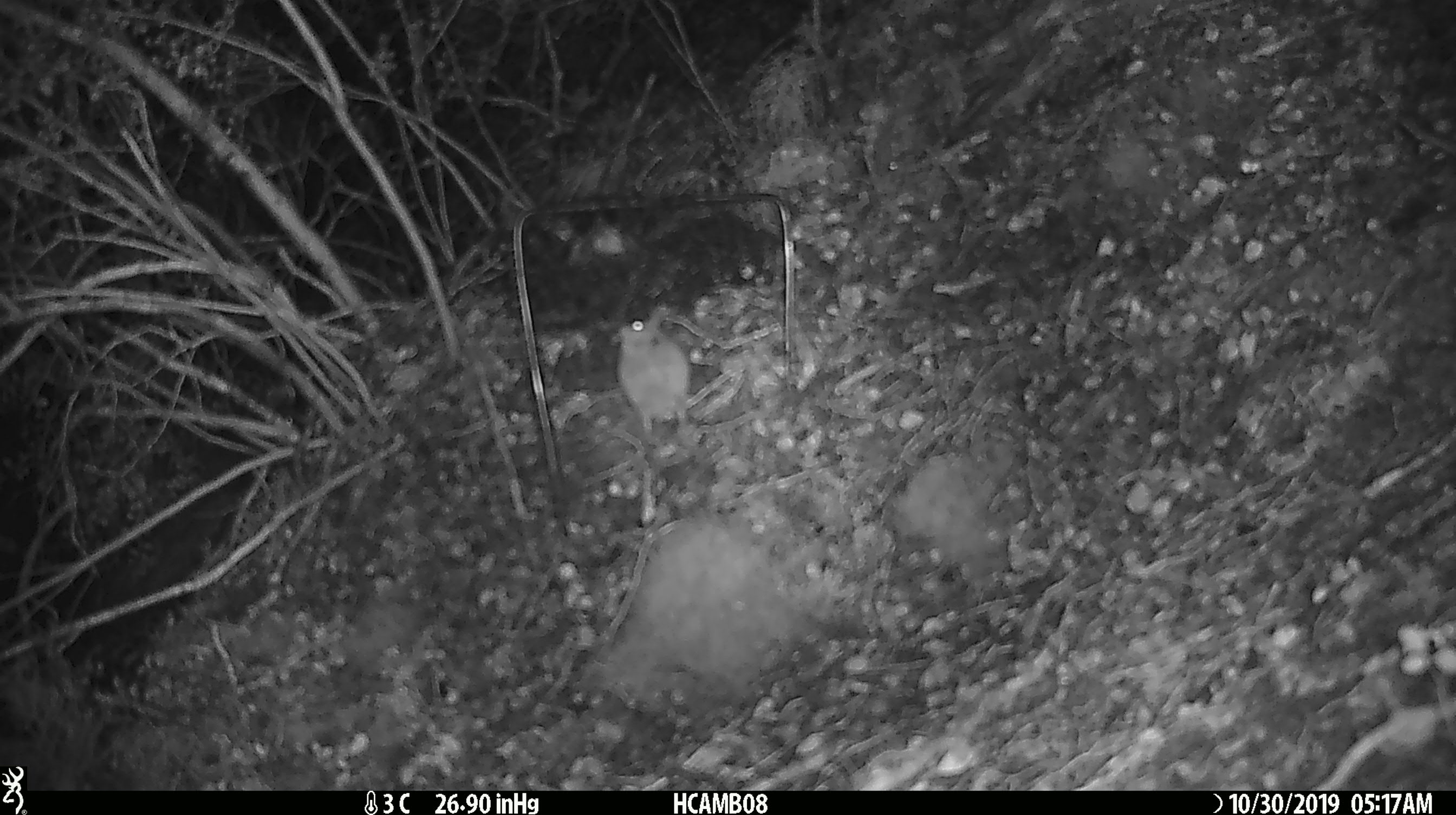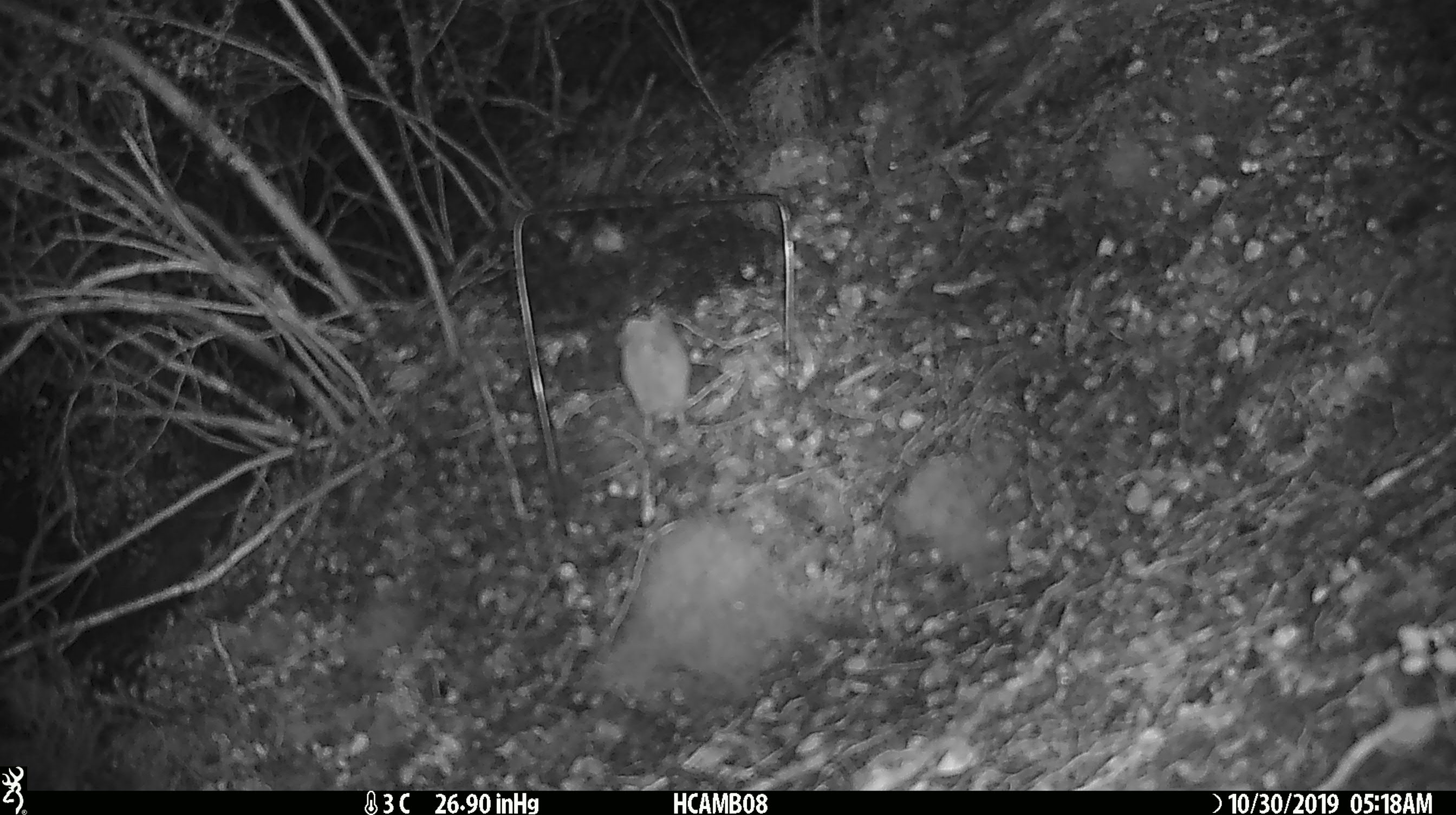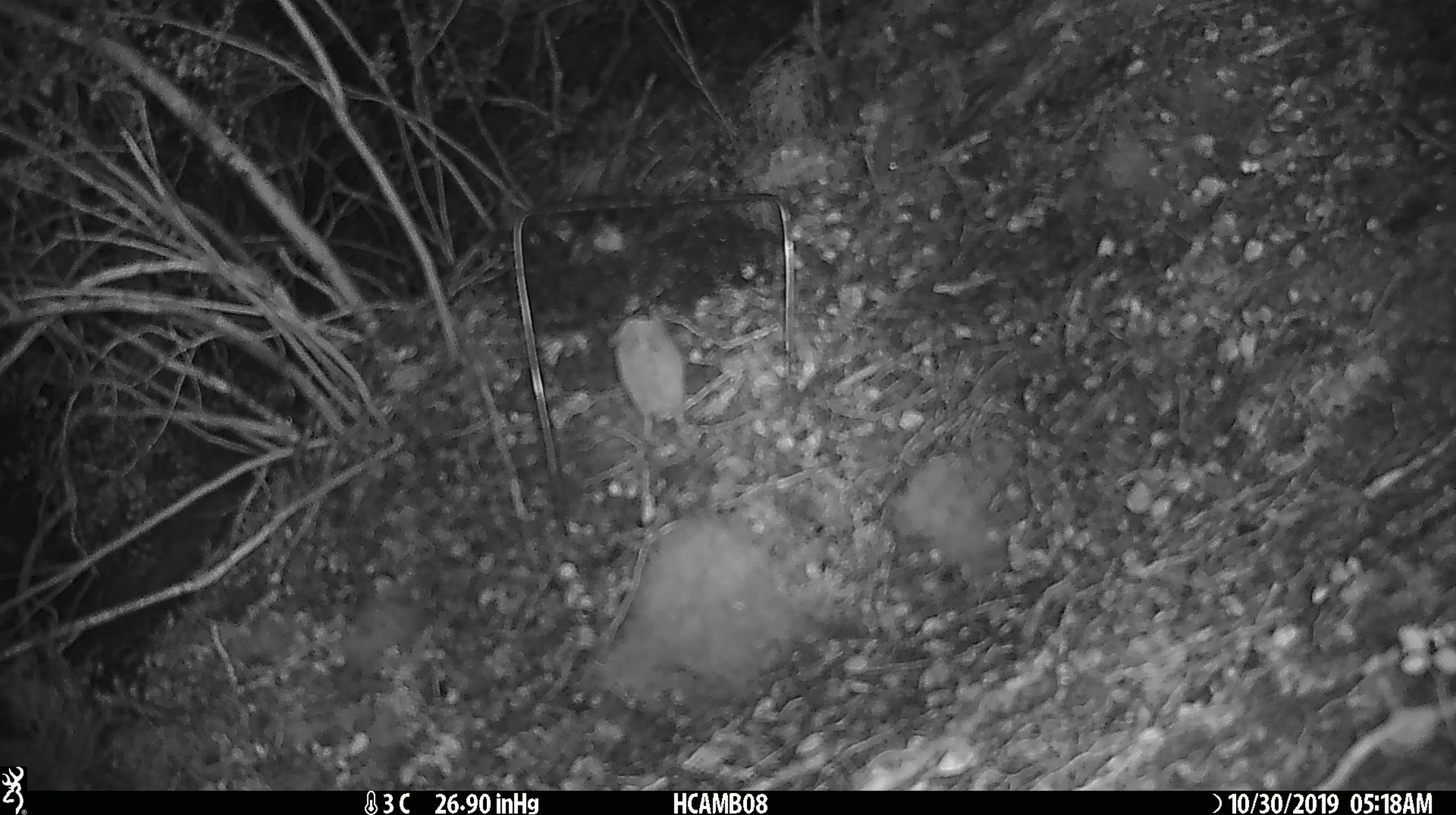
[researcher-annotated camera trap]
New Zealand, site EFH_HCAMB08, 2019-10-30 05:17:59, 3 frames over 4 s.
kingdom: Animalia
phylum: Chordata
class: Mammalia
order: Rodentia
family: Muridae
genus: Mus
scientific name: Mus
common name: mouse